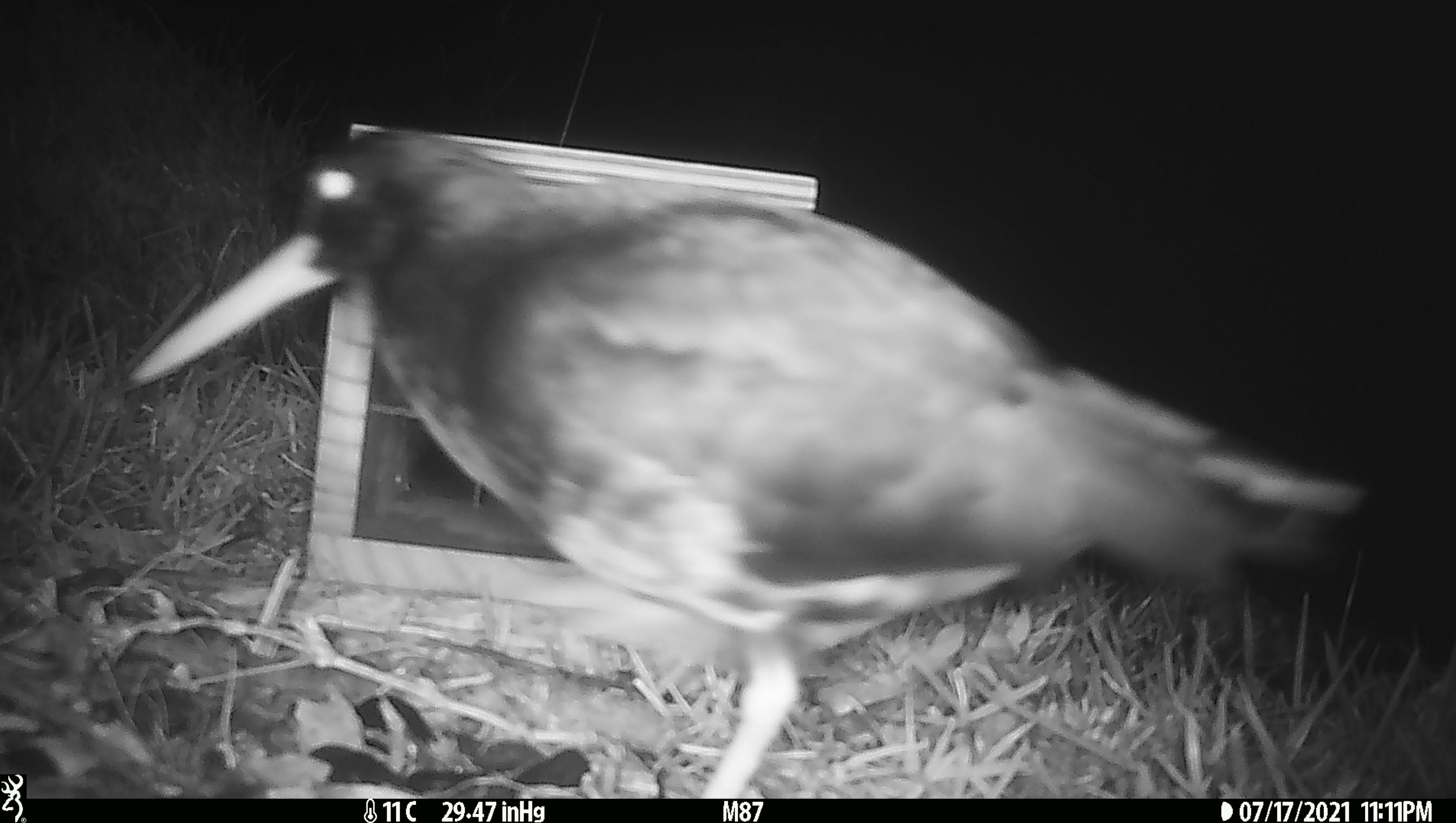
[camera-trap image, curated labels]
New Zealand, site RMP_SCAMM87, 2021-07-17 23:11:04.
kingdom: Animalia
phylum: Chordata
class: Aves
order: Charadriiformes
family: Haematopodidae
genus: Haematopus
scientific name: Haematopus unicolor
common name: variable oystercatcher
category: oystercatcher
Oystercatcher (variable oystercatcher) (Haematopus unicolor).